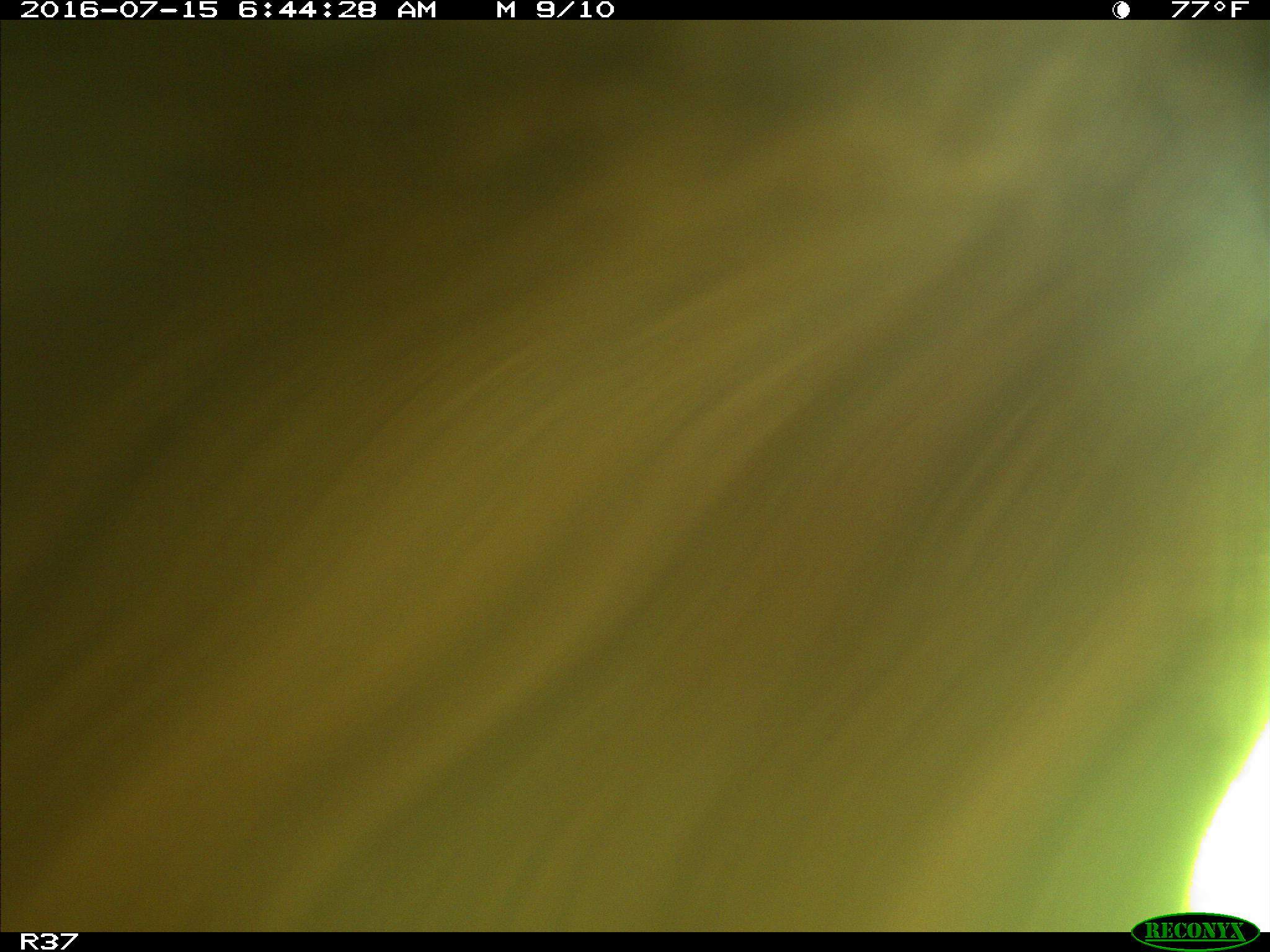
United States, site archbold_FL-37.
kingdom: Animalia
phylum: Chordata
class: Mammalia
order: Artiodactyla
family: Bovidae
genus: Bos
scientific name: Bos taurus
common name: domestic cow